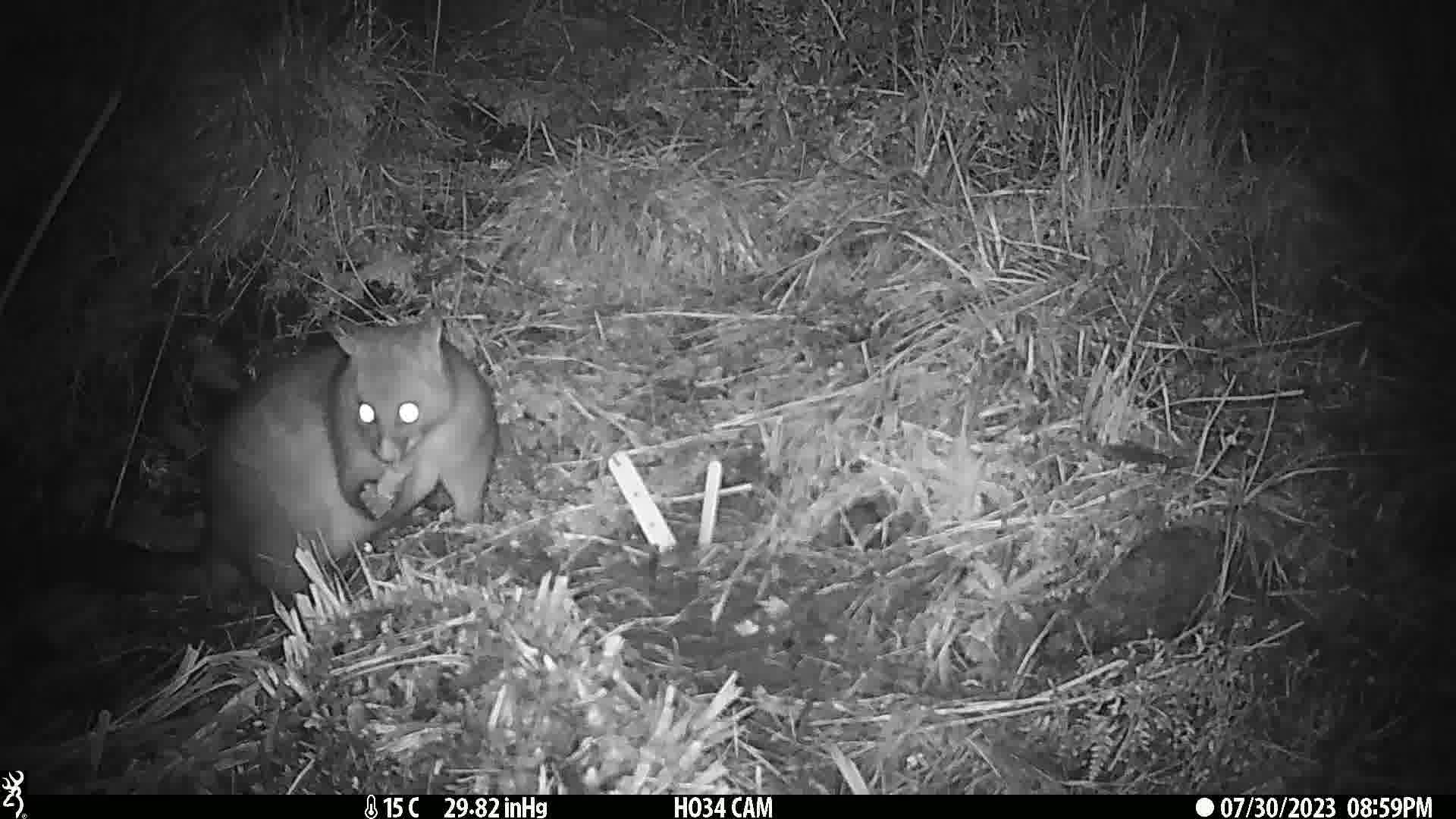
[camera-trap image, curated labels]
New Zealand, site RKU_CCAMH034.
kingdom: Animalia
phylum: Chordata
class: Mammalia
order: Diprotodontia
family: Phalangeridae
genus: Trichosurus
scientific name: Trichosurus vulpecula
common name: common brushtail possum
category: possum